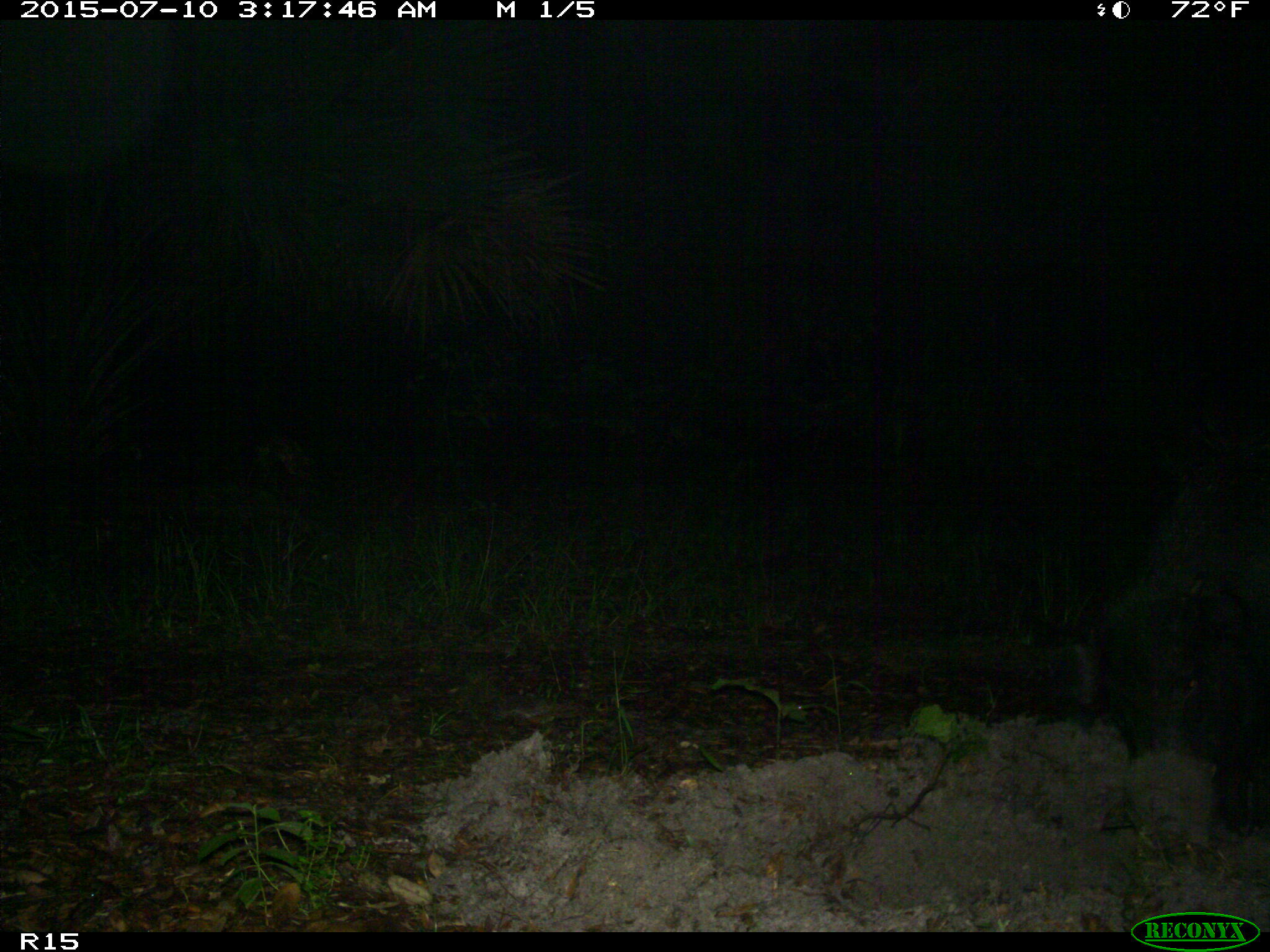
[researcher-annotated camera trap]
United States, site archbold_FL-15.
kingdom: Animalia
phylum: Chordata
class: Mammalia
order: Artiodactyla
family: Suidae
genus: Sus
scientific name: Sus scrofa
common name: wild boar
Sus scrofa (wild boar).